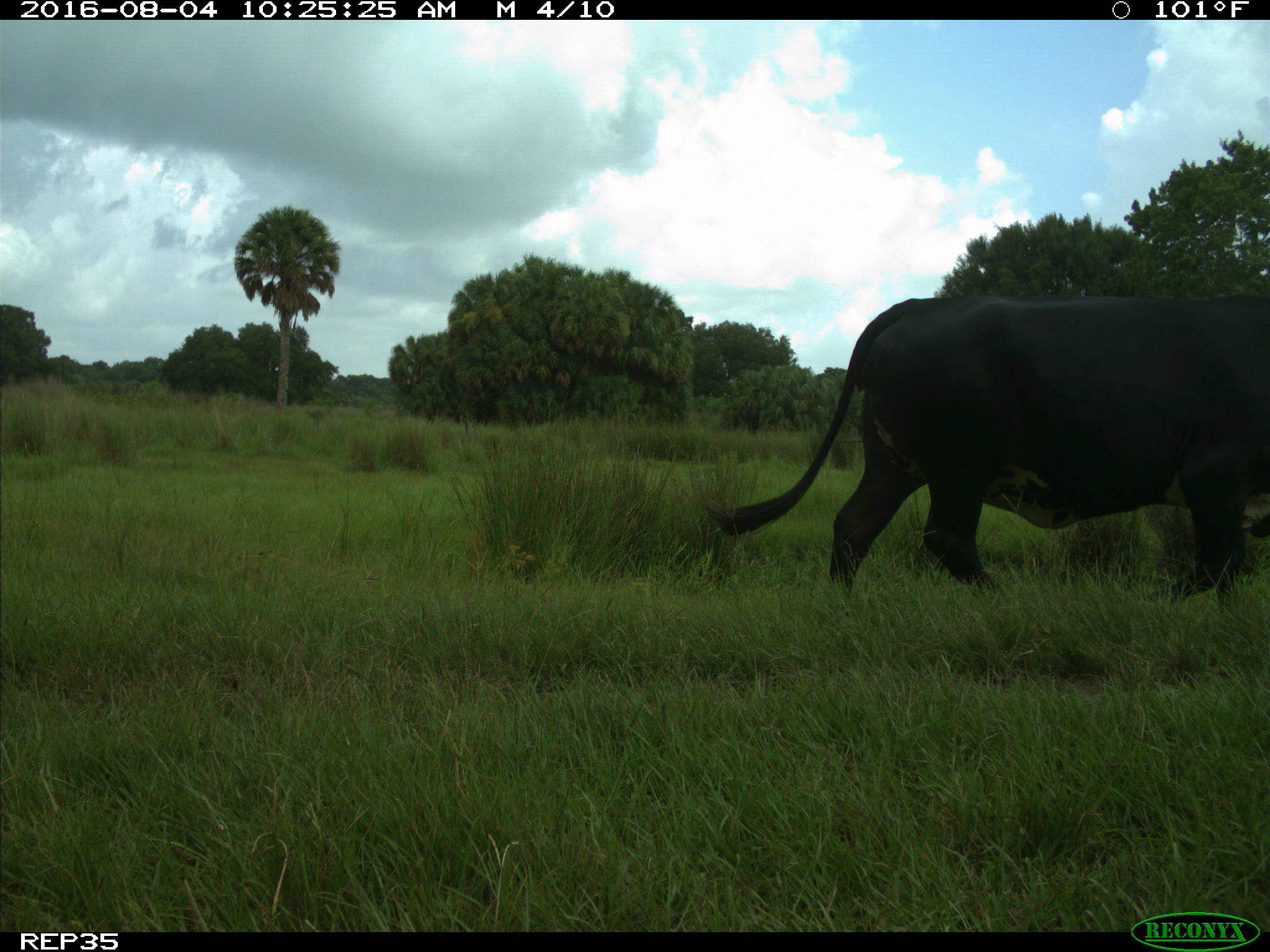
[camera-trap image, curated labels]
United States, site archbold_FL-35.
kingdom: Animalia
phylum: Chordata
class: Mammalia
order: Artiodactyla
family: Bovidae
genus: Bos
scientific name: Bos taurus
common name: domestic cow